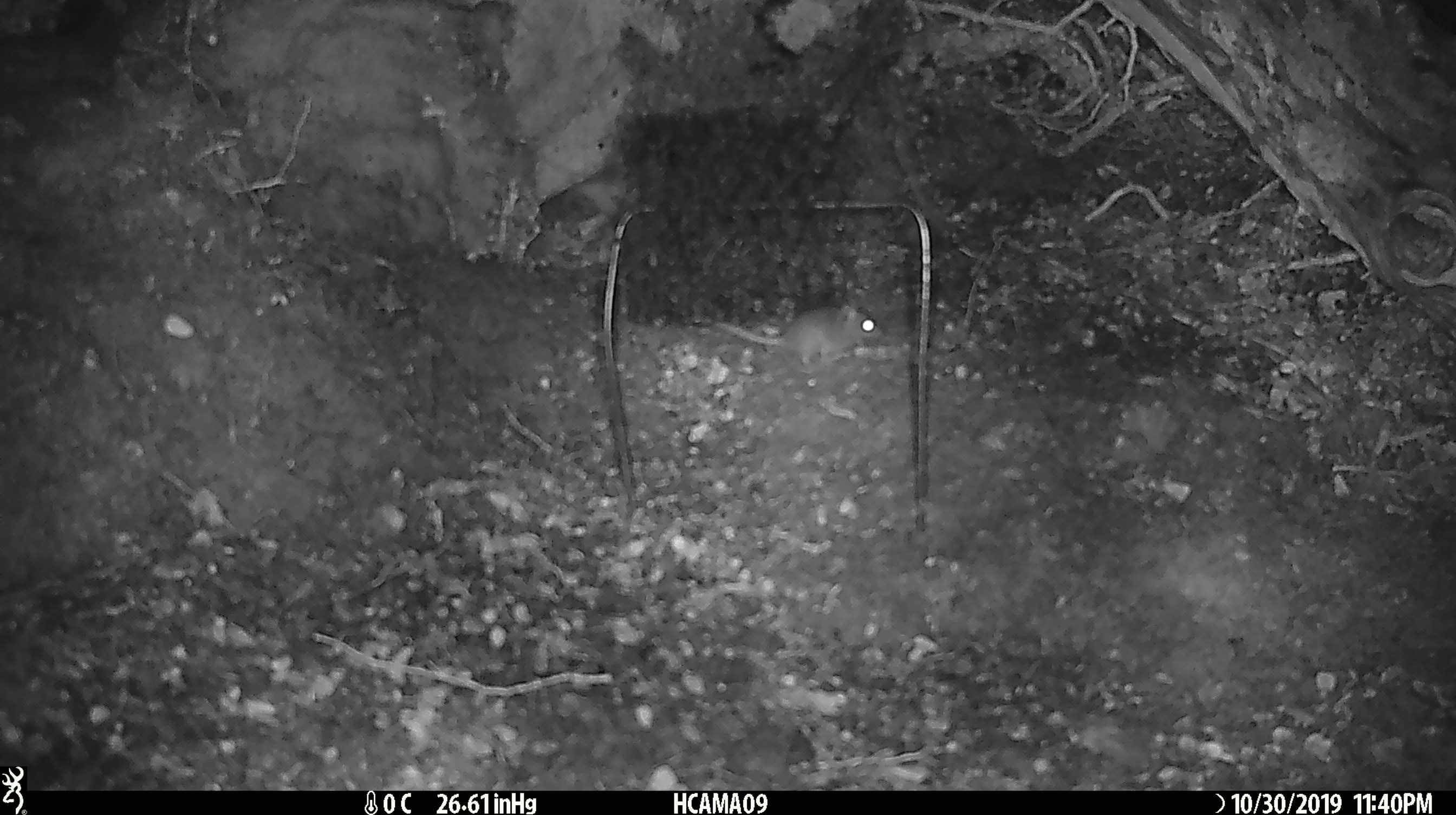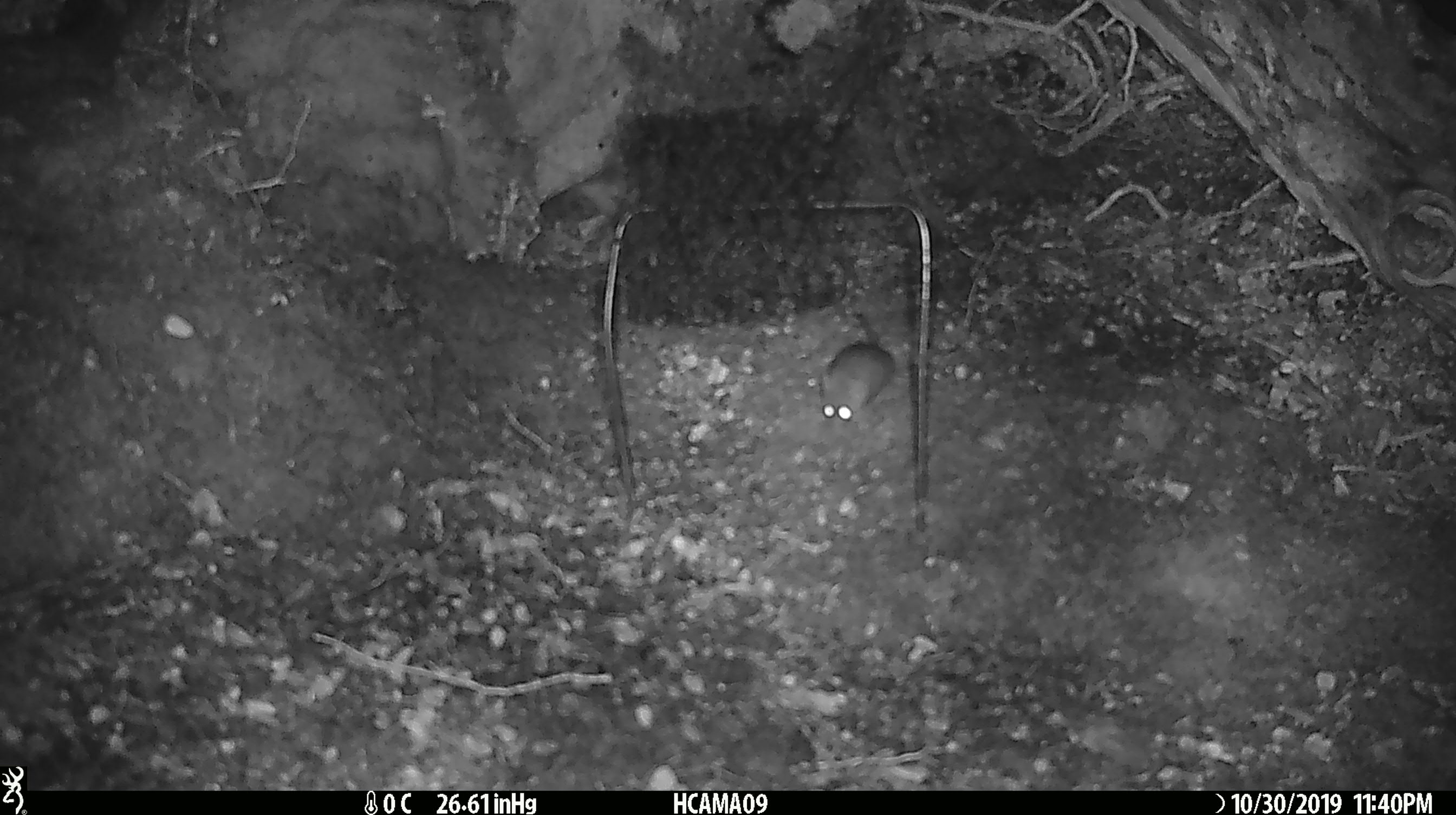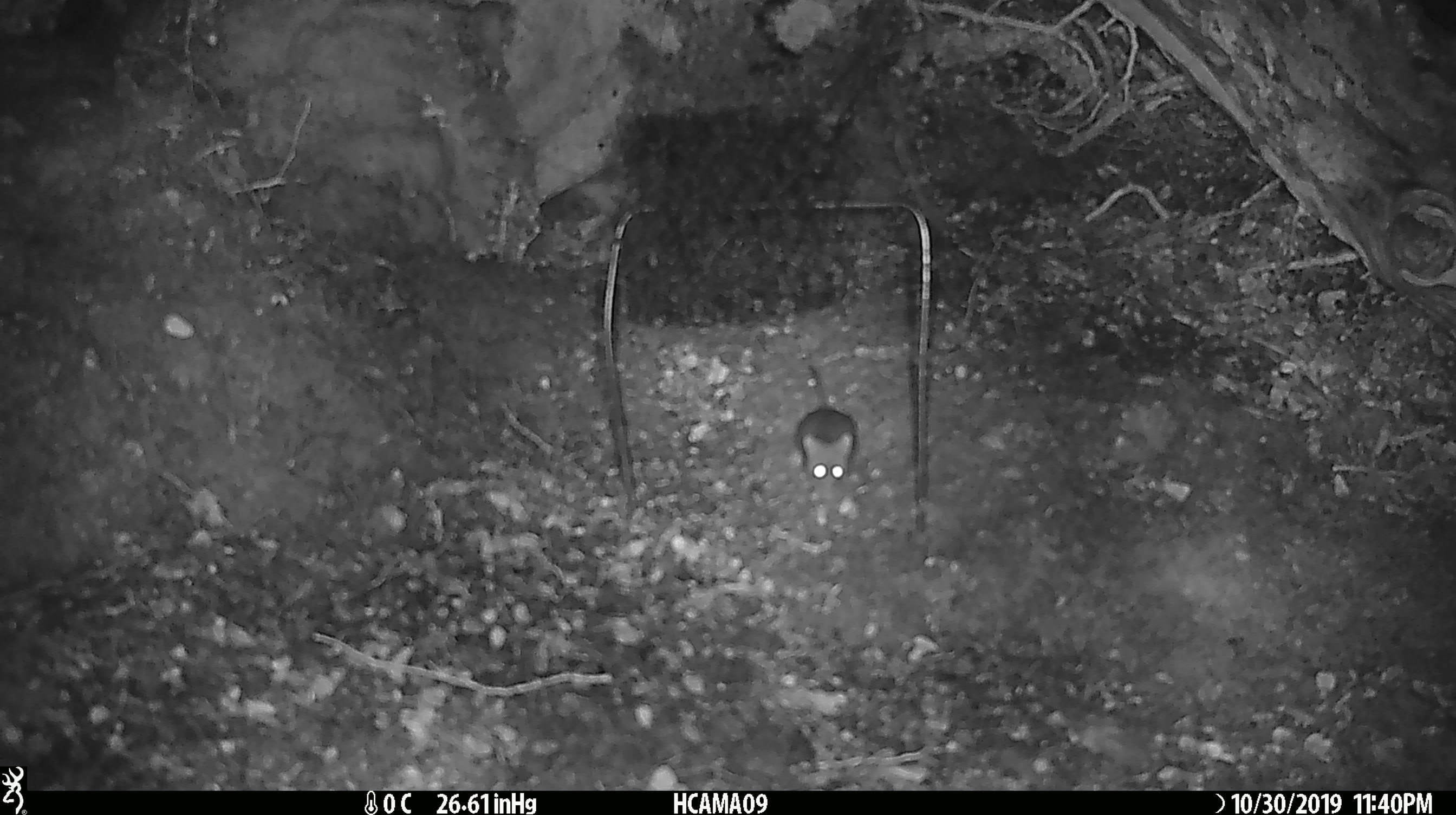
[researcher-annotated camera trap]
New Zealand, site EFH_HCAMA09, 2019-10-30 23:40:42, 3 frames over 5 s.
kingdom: Animalia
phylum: Chordata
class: Mammalia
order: Rodentia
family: Muridae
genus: Mus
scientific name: Mus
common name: mouse